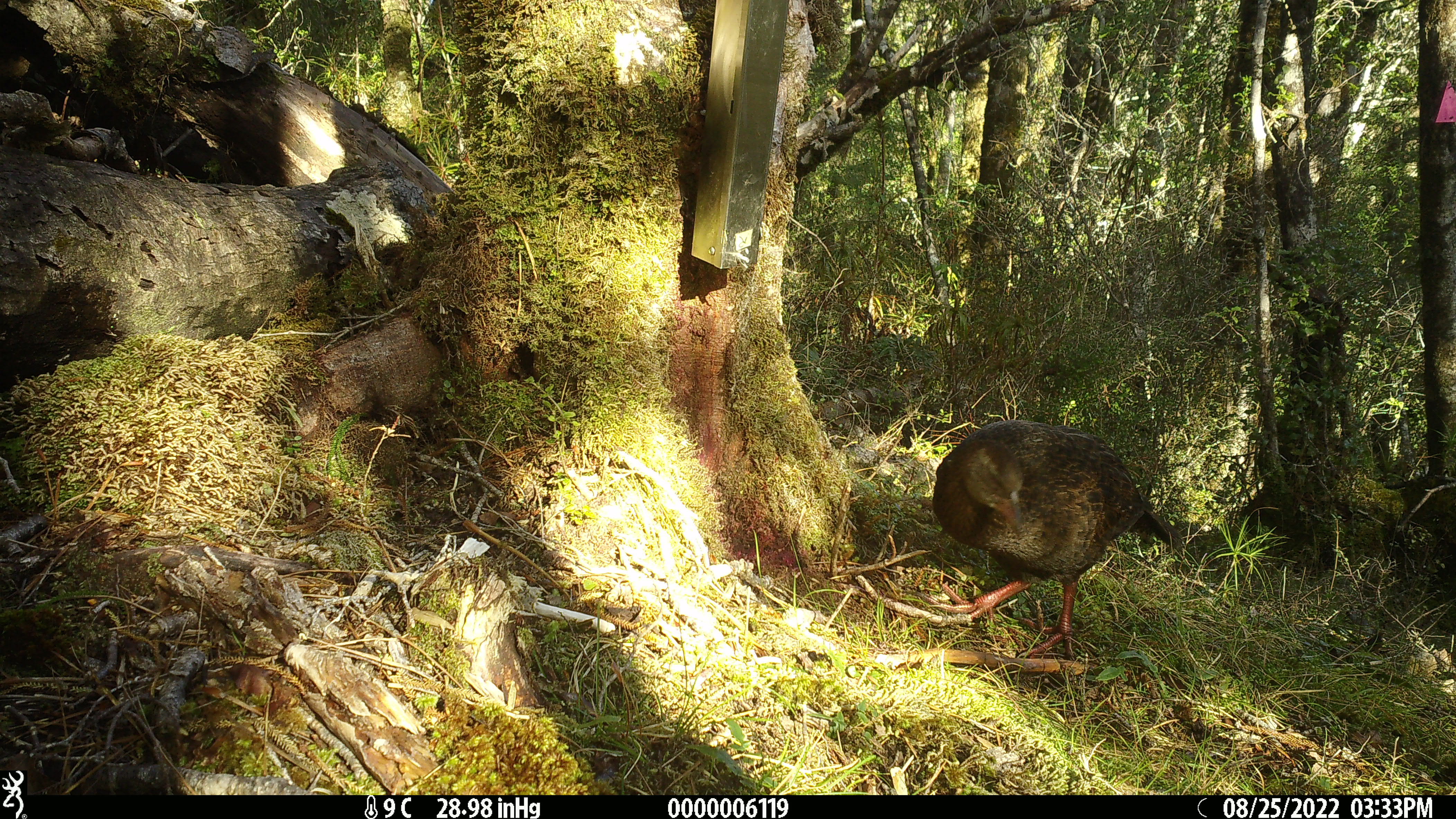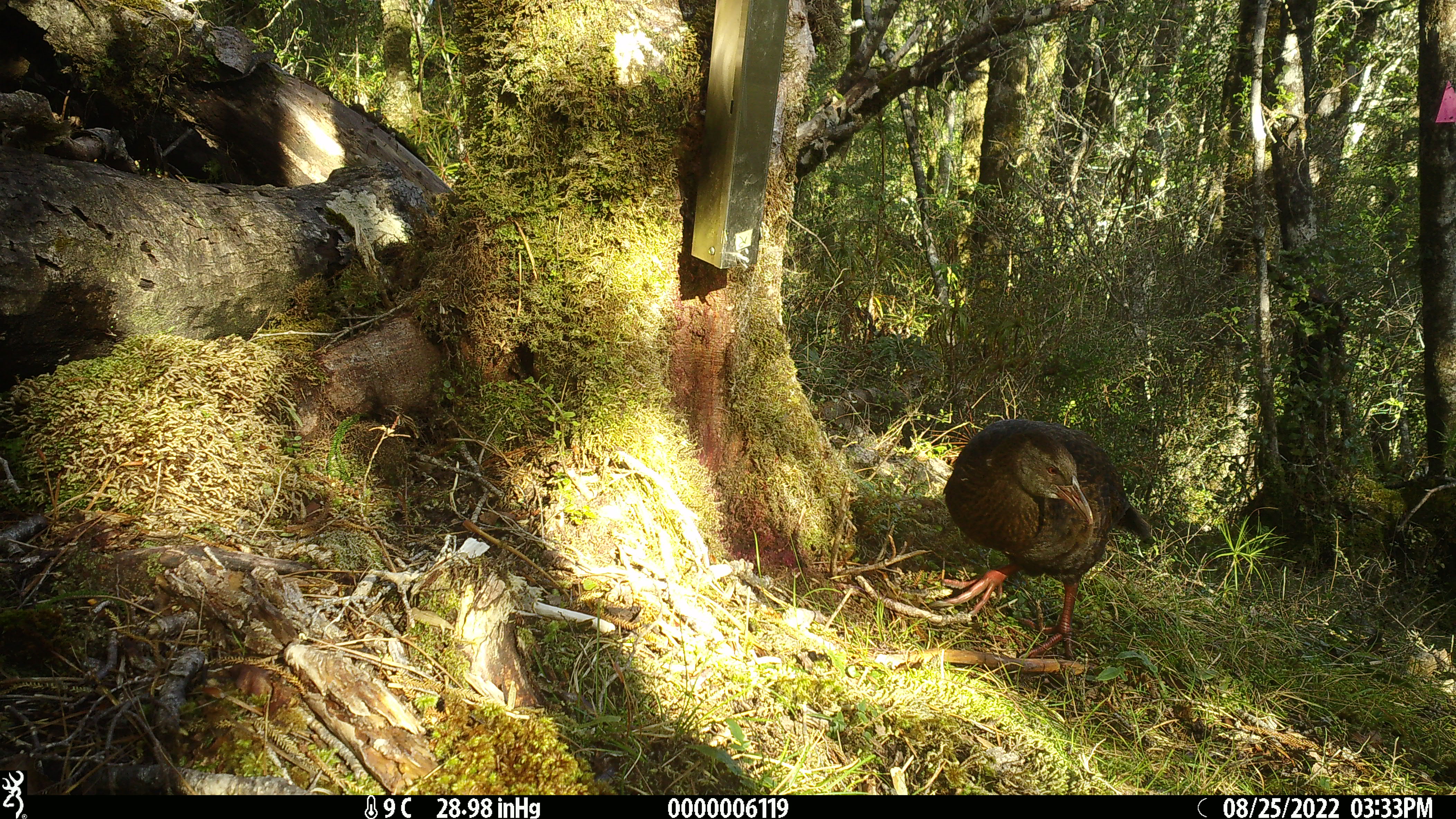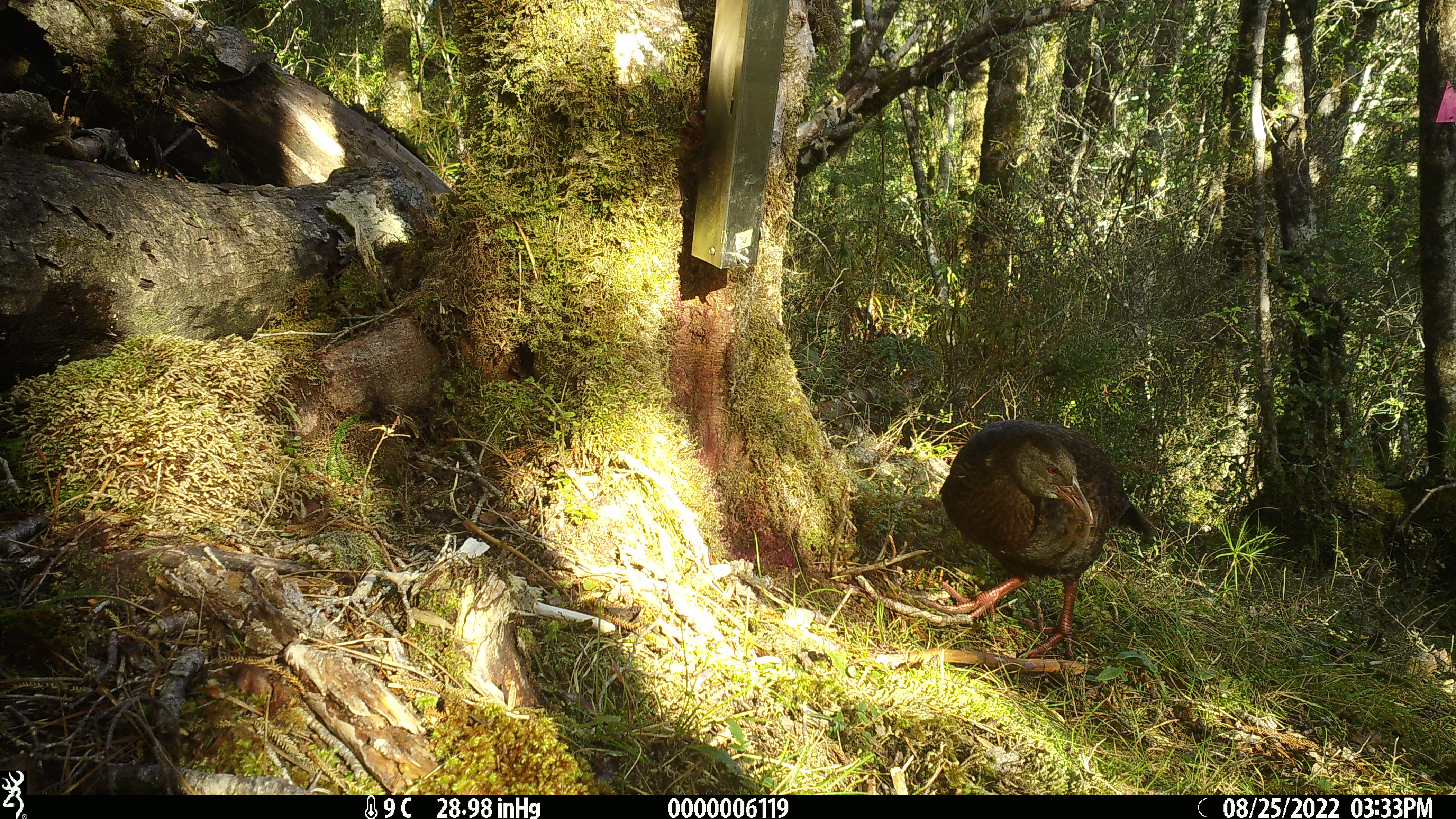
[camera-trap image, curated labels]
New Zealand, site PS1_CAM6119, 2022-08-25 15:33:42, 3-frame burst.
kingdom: Animalia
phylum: Chordata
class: Aves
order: Gruiformes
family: Rallidae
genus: Gallirallus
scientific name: Gallirallus australis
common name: weka